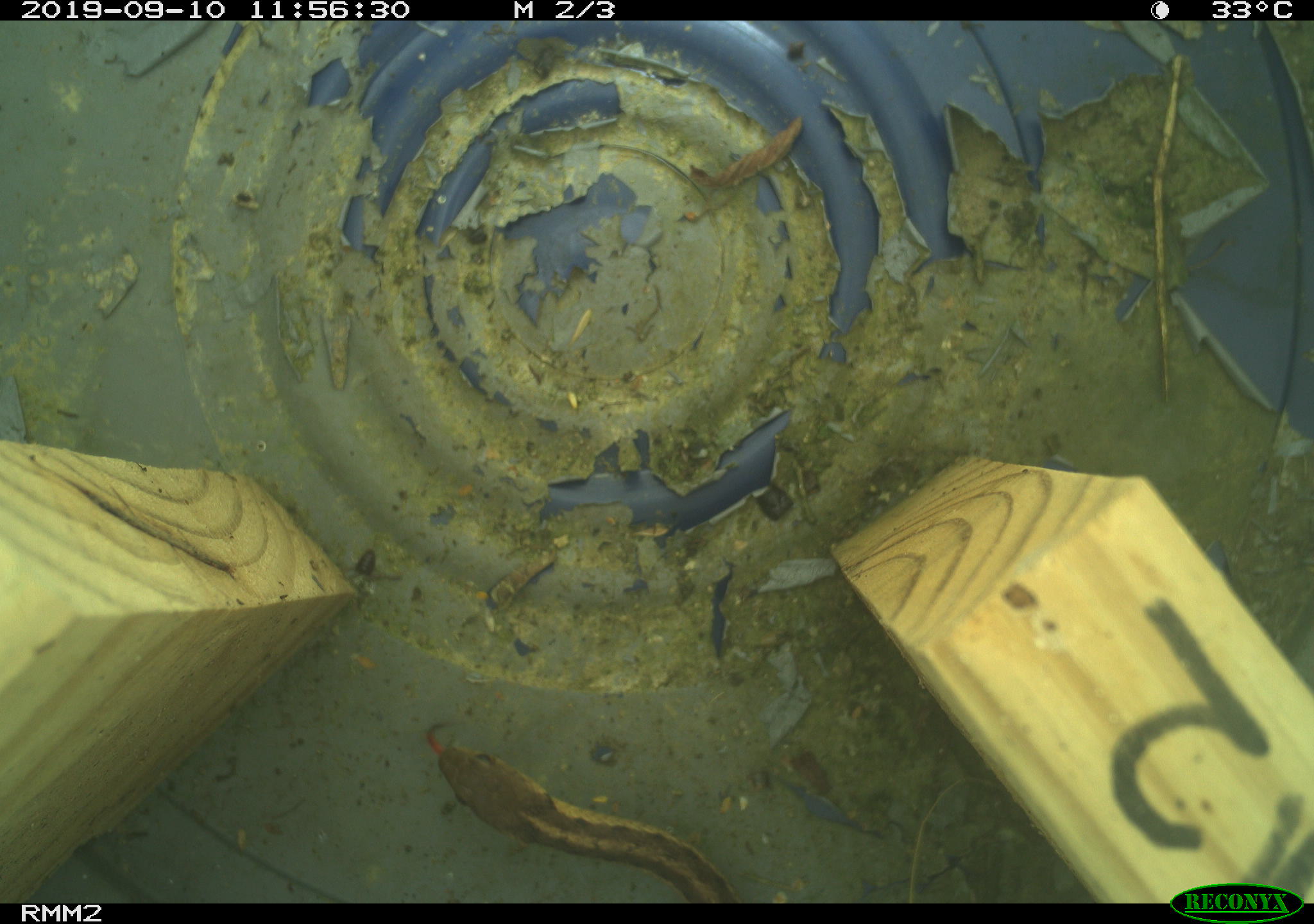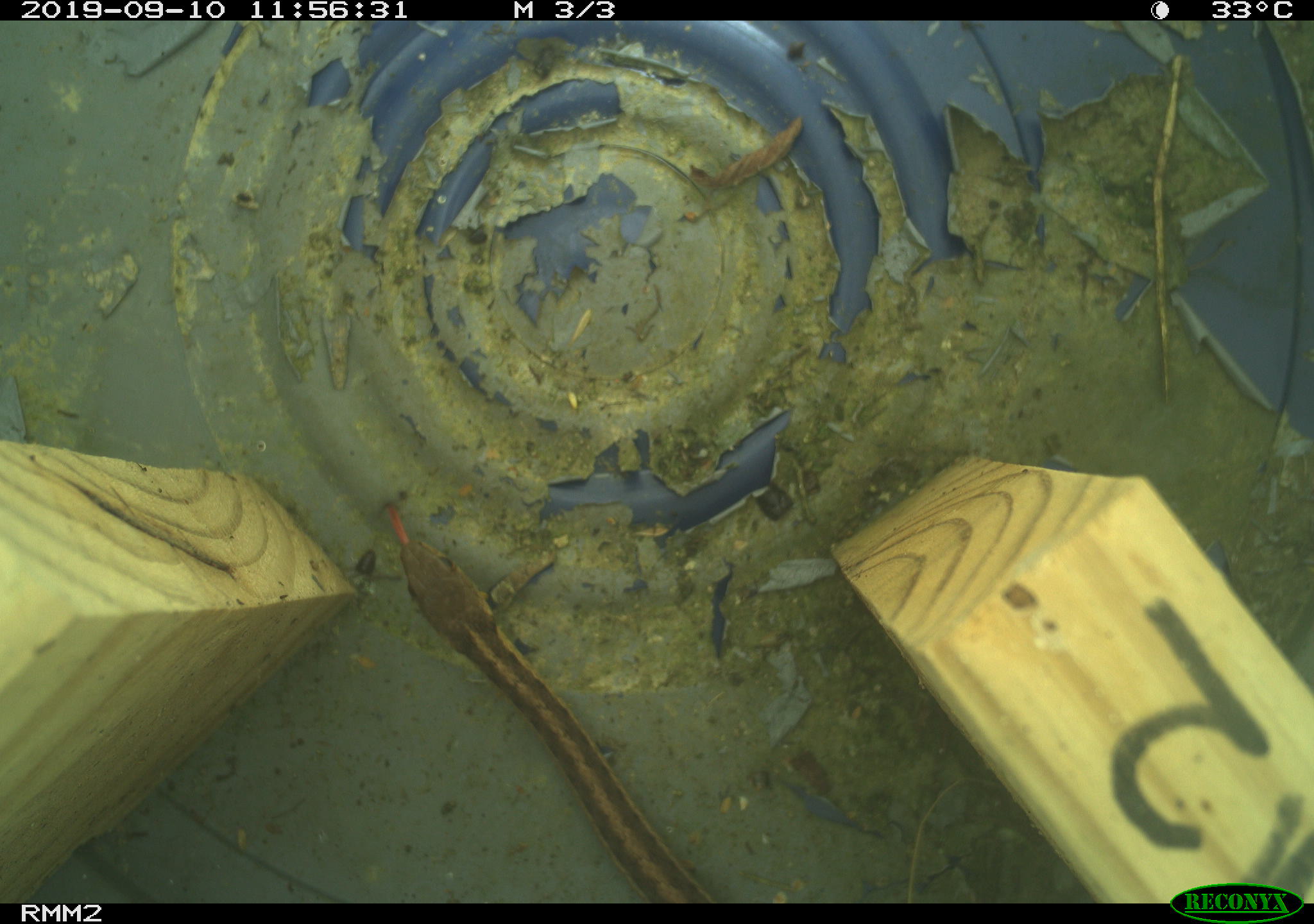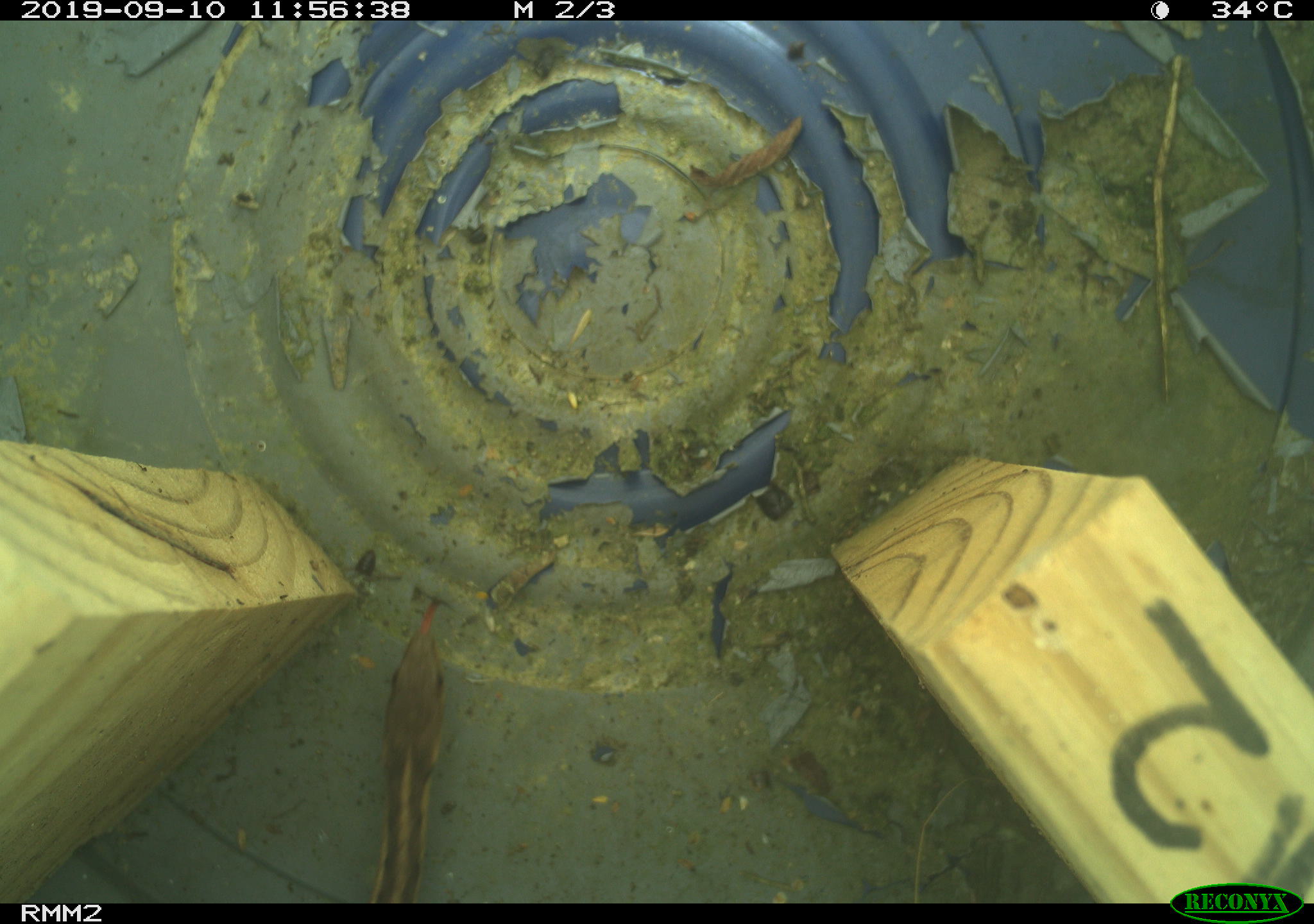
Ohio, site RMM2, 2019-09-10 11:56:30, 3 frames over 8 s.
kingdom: Animalia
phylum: Chordata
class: Reptilia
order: Squamata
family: Colubridae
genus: Thamnophis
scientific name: Thamnophis sirtalis sirtalis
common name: eastern gartersnake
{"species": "eastern gartersnake (Thamnophis sirtalis sirtalis)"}